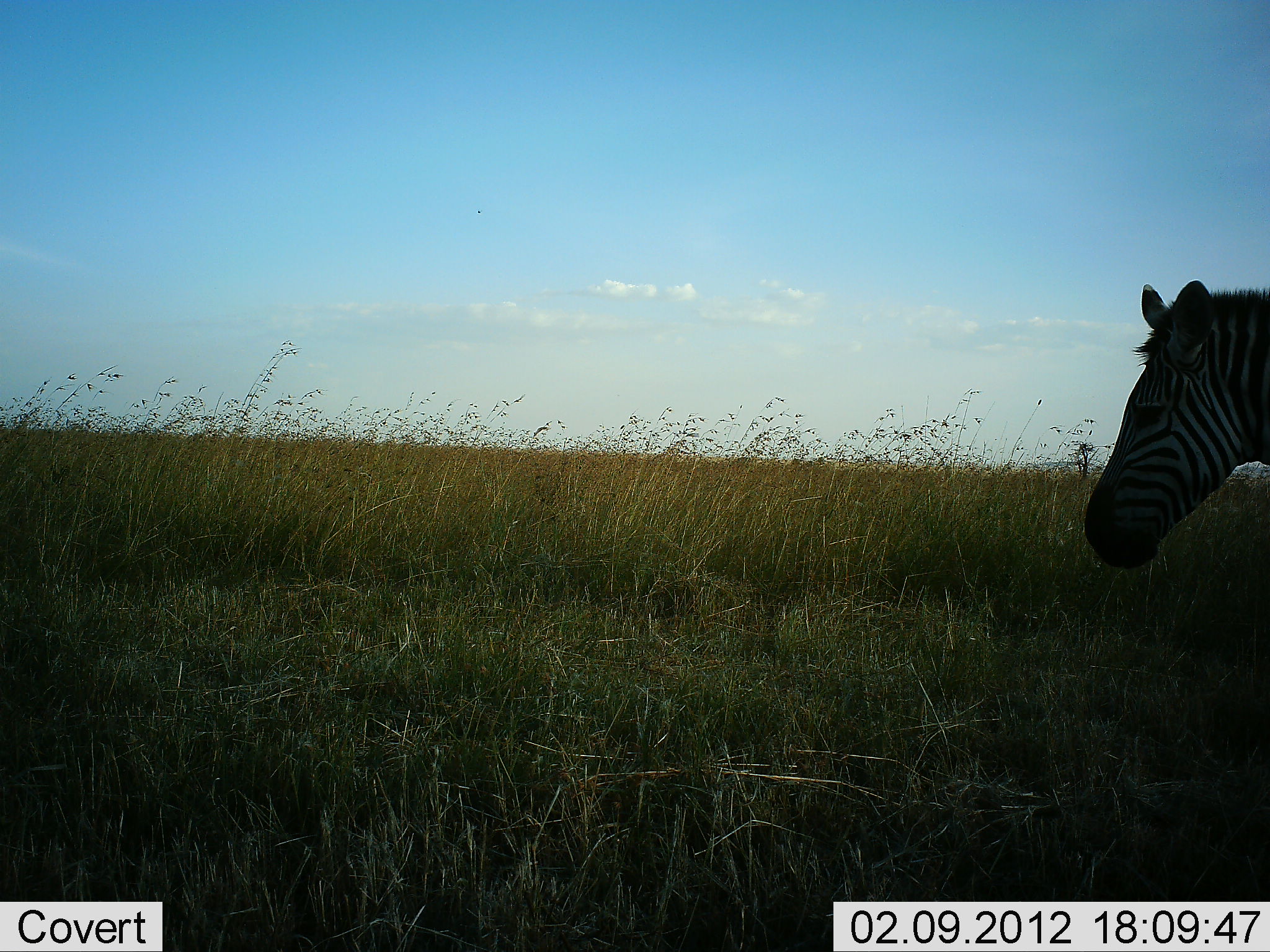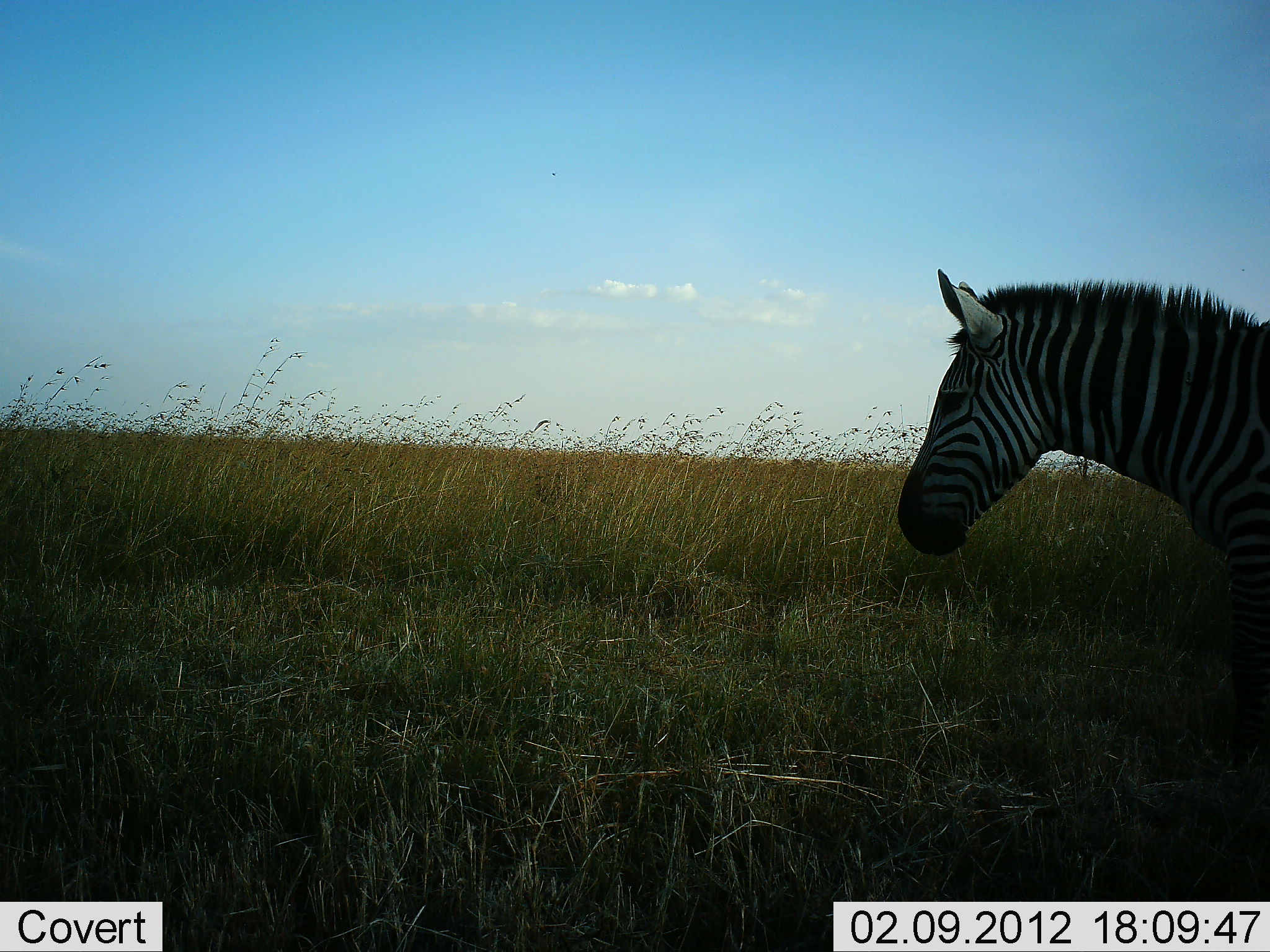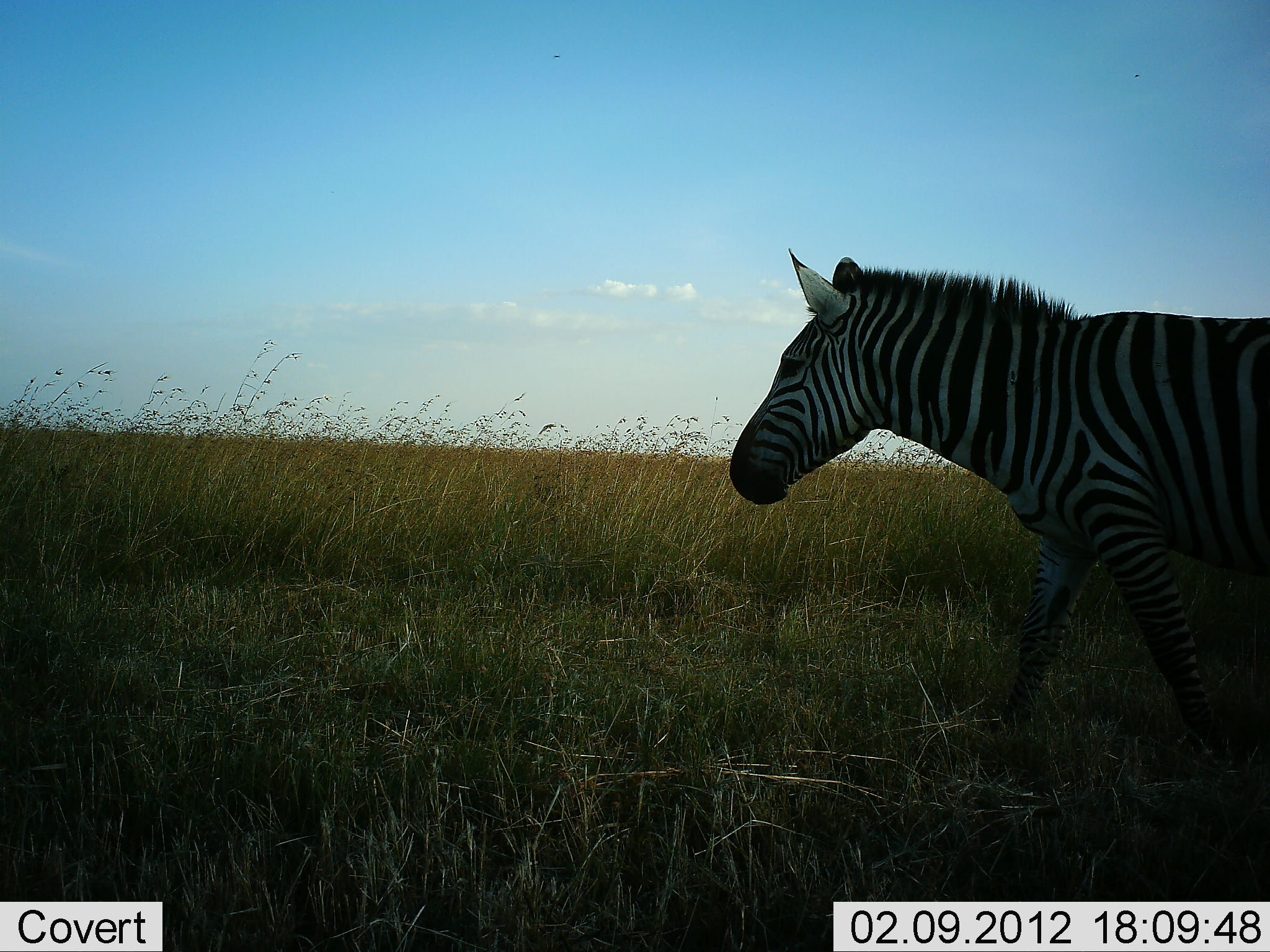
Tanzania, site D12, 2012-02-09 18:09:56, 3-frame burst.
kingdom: Animalia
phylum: Chordata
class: Mammalia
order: Perissodactyla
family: Equidae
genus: Equus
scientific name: Equus quagga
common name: plains zebra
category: zebra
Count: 1.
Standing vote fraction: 10%.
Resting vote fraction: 0%.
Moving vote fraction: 86%.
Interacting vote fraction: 0%.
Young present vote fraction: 0%.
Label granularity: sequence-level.